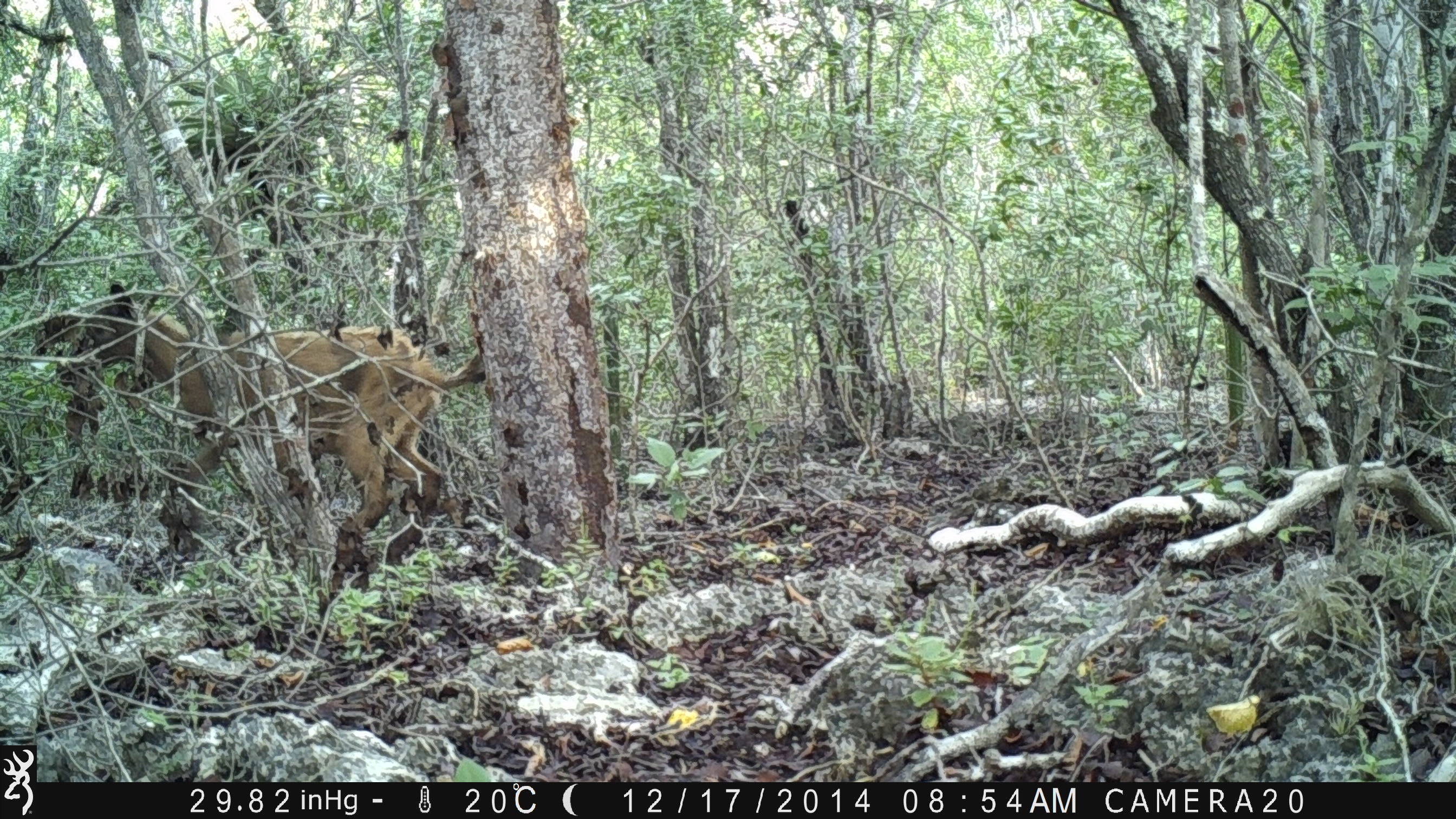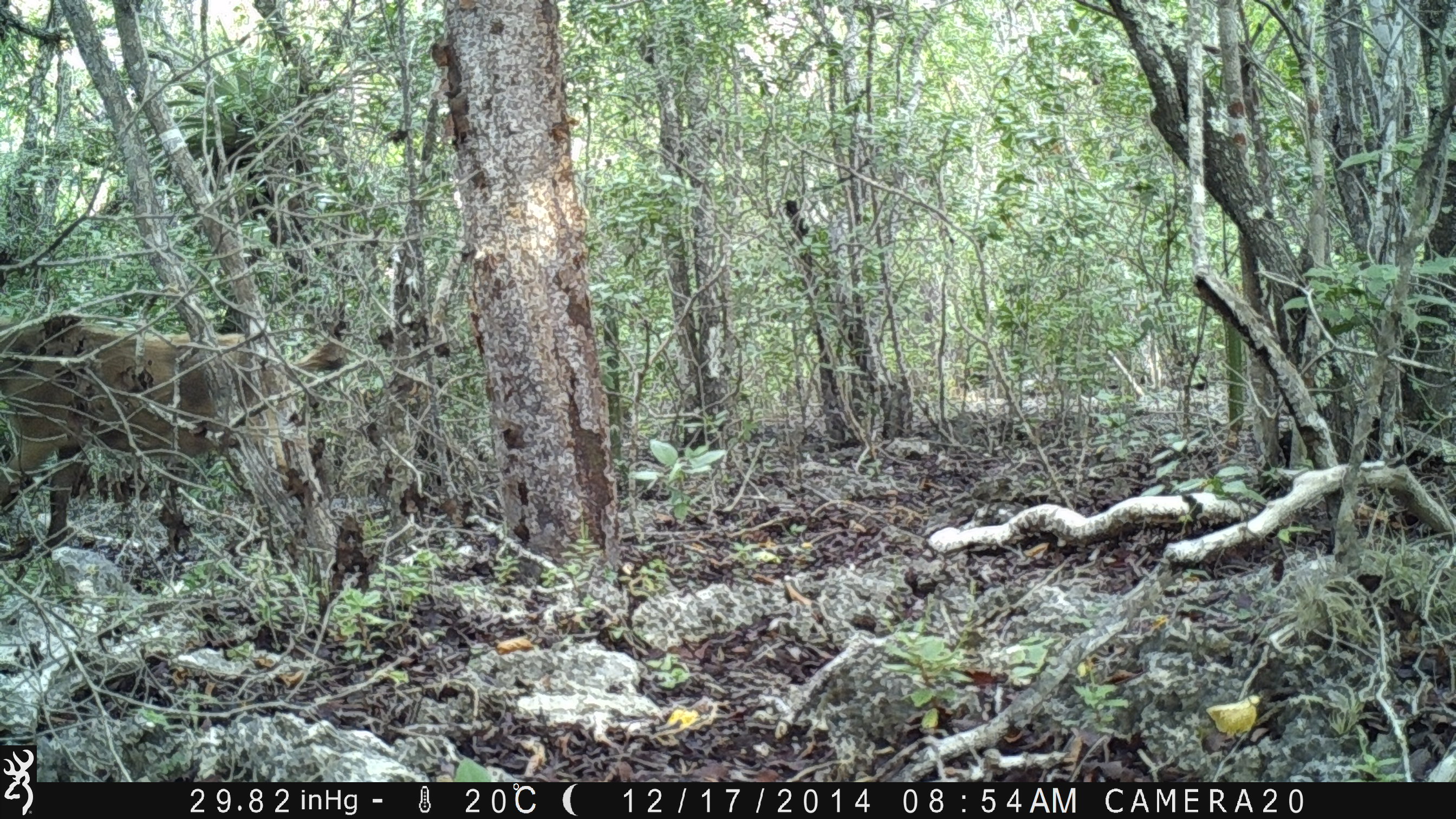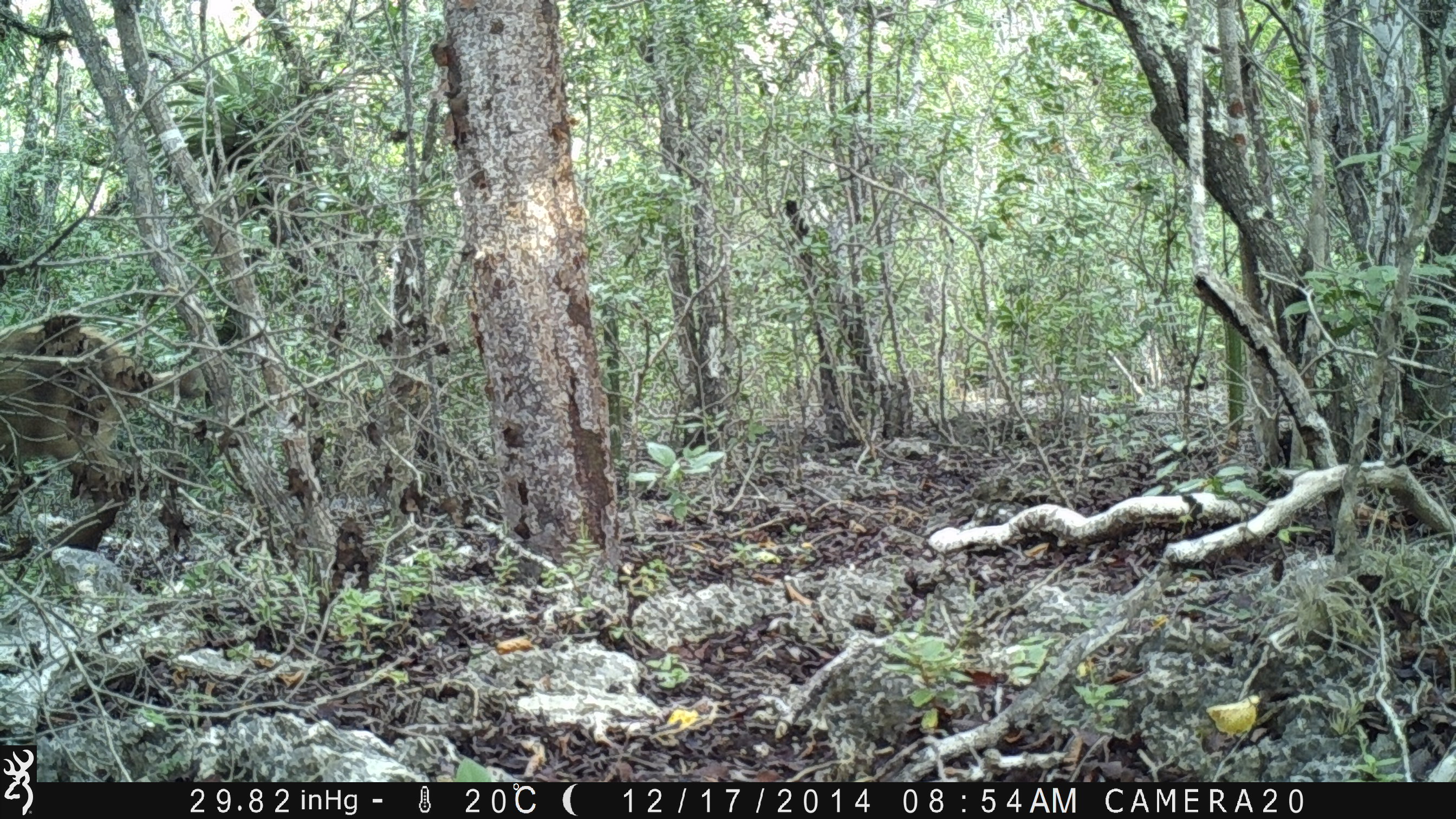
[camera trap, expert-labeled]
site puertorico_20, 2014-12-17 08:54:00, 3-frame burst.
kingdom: Animalia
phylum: Chordata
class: Mammalia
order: Artiodactyla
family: Bovidae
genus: Capra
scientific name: Capra hircus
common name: goat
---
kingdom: Animalia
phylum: Chordata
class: Mammalia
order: Artiodactyla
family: Suidae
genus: Sus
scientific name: Sus scrofa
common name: pig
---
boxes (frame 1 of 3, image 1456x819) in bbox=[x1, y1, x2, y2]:
goat: bbox=[73, 279, 487, 578]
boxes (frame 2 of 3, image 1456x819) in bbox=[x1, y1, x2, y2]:
pig: bbox=[0, 315, 349, 564]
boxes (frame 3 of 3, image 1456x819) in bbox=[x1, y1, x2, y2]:
pig: bbox=[0, 310, 197, 558]